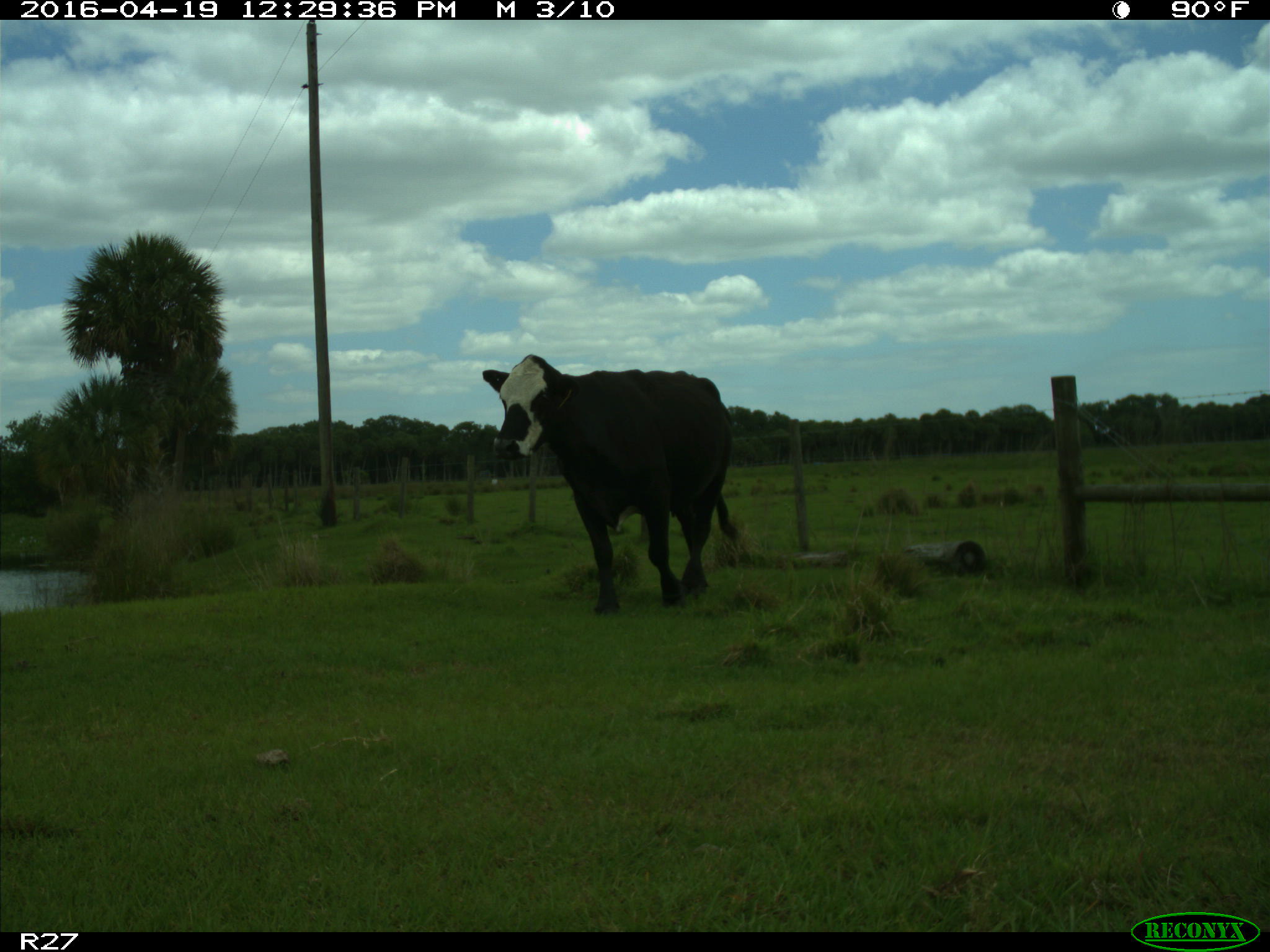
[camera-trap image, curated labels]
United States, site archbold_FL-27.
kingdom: Animalia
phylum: Chordata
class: Mammalia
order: Artiodactyla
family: Bovidae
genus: Bos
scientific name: Bos taurus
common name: domestic cow